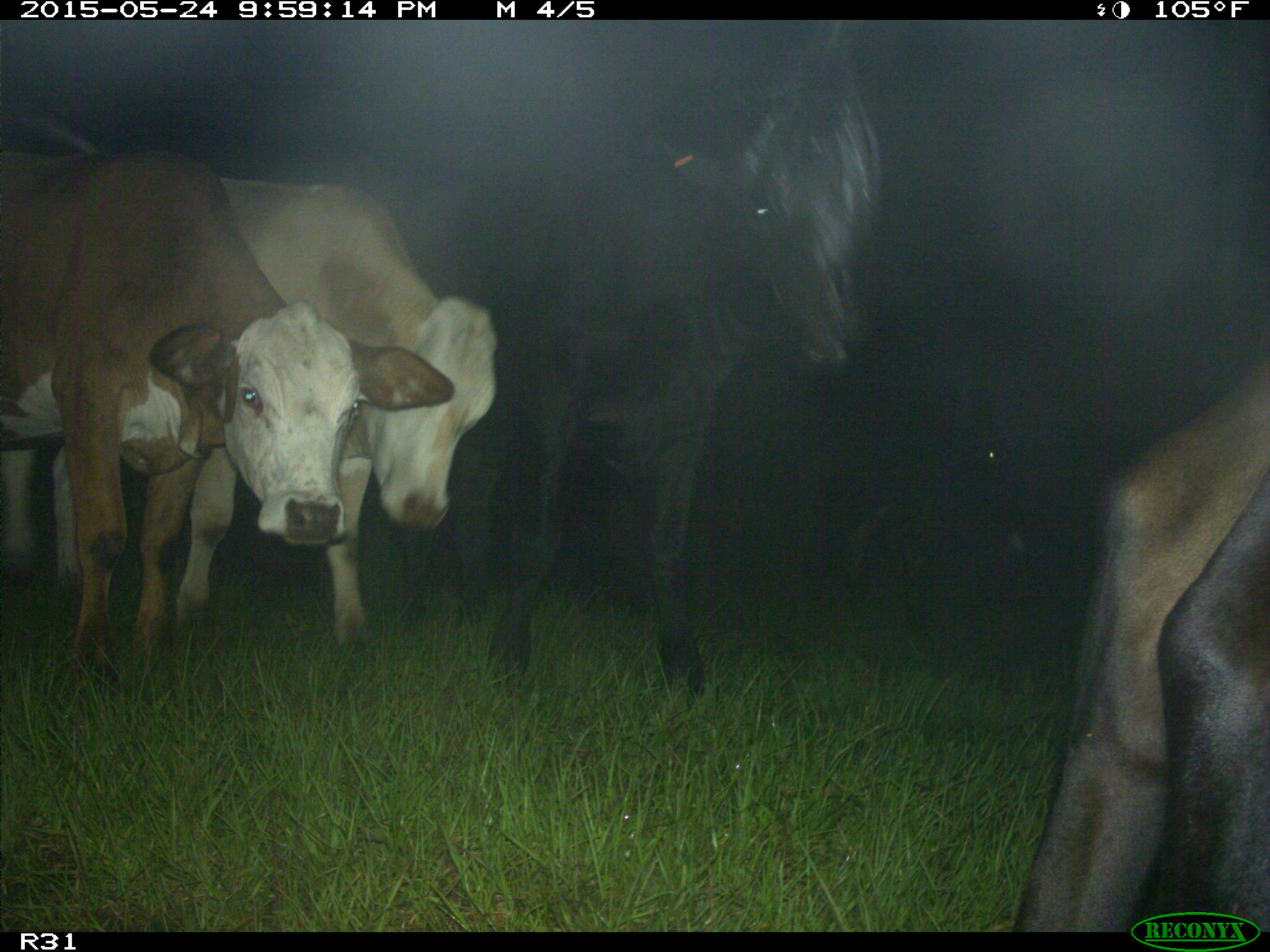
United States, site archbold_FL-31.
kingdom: Animalia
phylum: Chordata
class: Mammalia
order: Artiodactyla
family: Bovidae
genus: Bos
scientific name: Bos taurus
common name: domestic cow